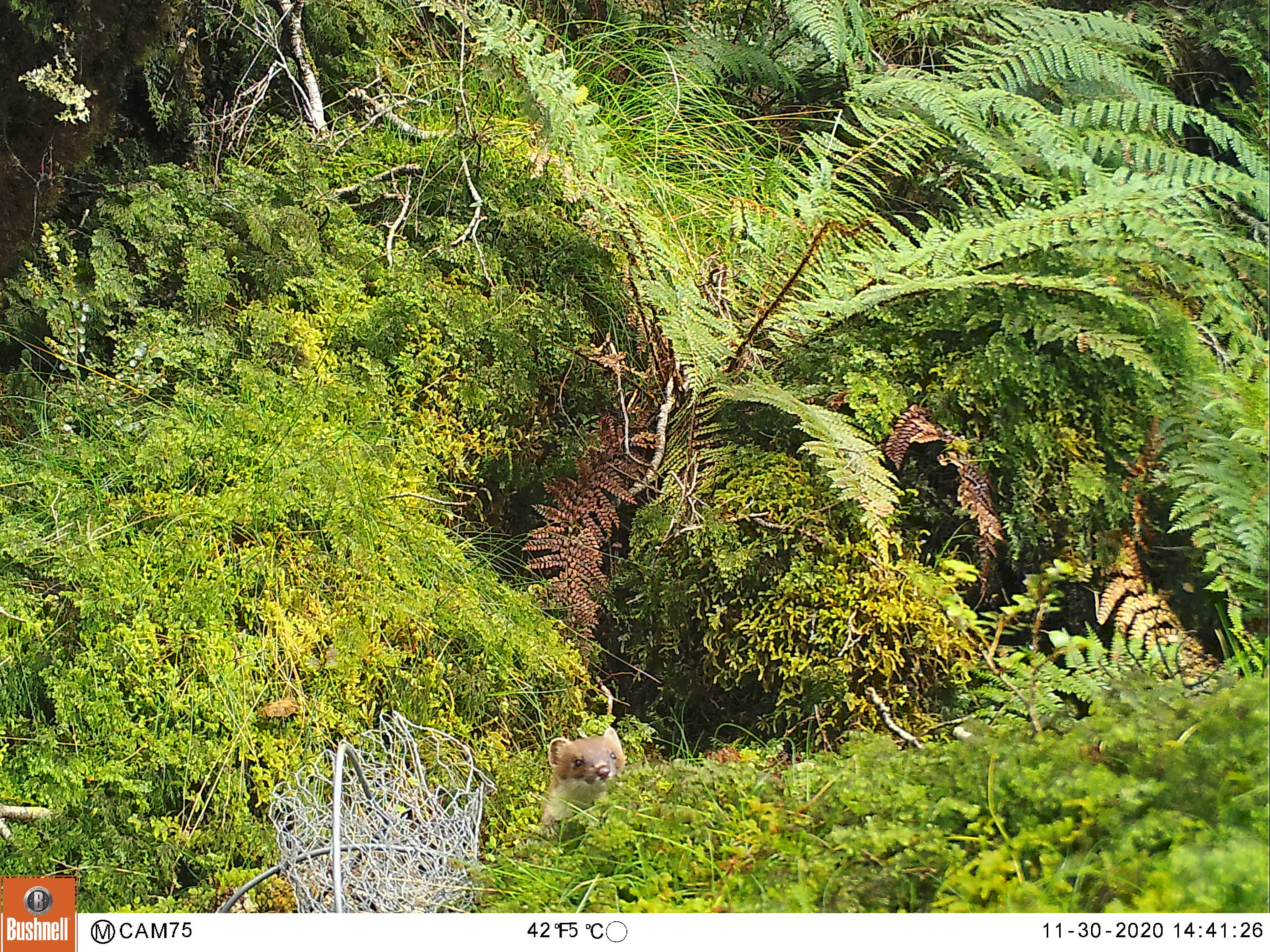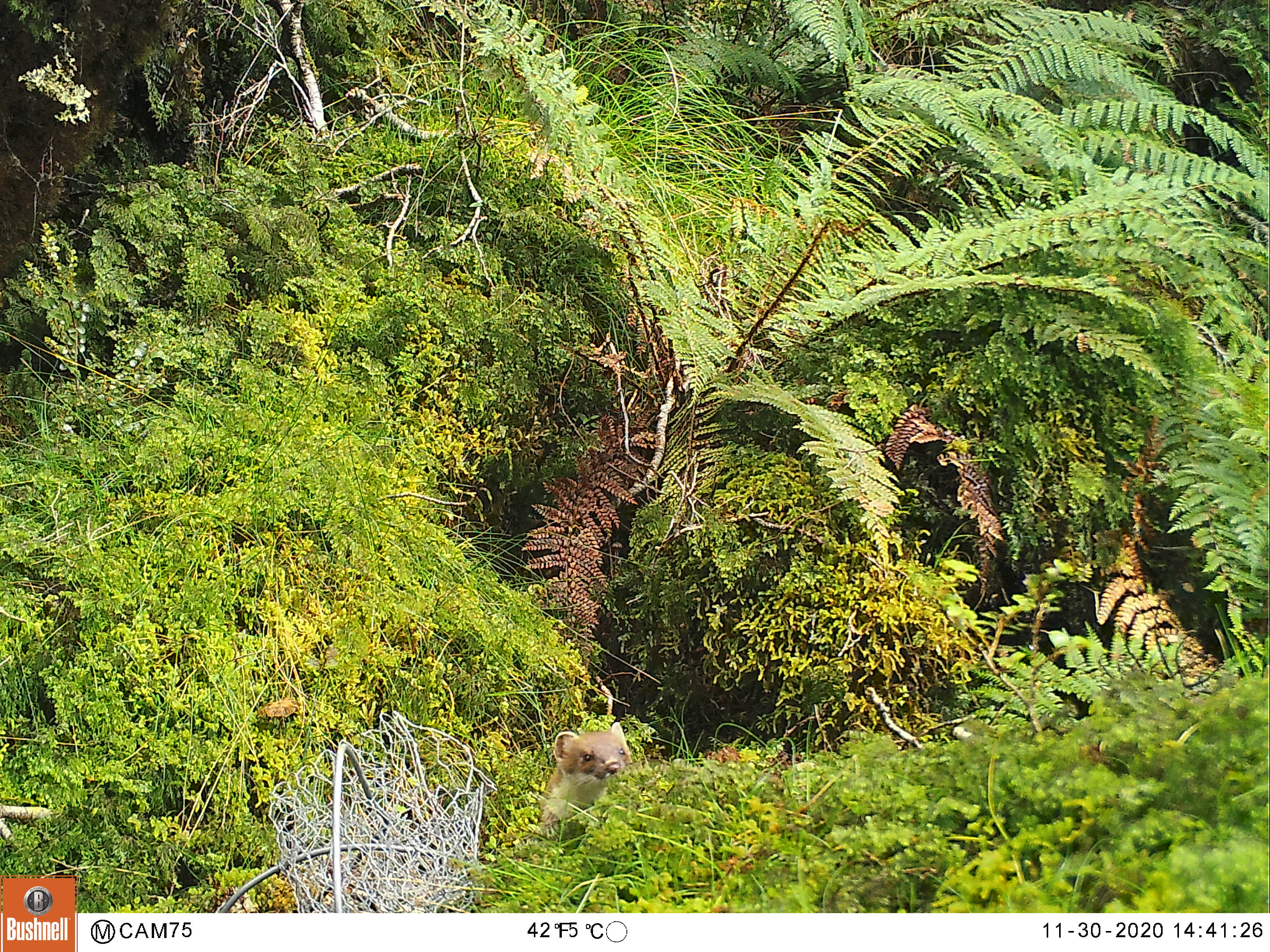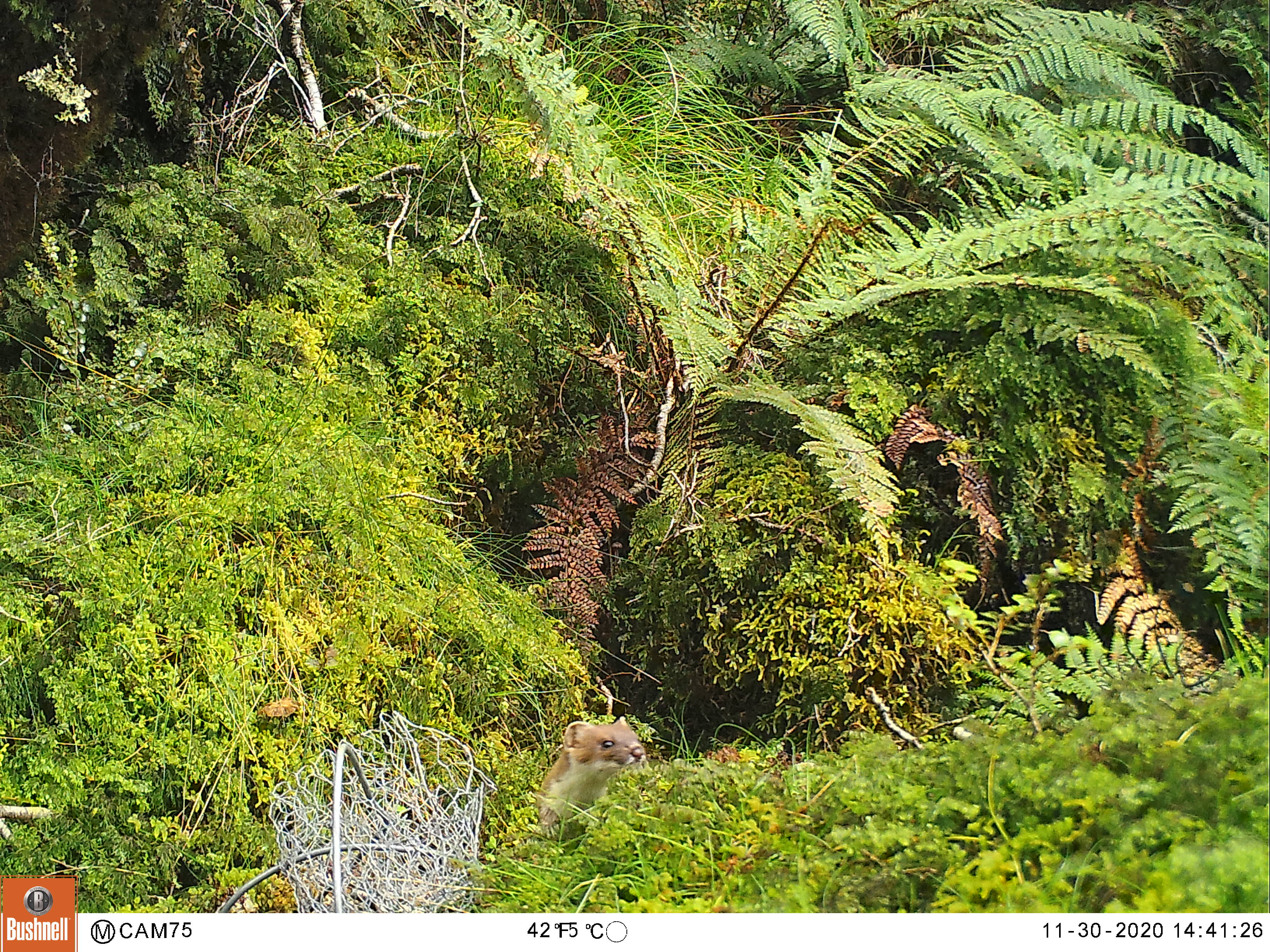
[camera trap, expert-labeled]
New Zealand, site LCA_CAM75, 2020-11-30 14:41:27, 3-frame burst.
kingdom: Animalia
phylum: Chordata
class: Mammalia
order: Carnivora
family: Mustelidae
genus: Mustela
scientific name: Mustela erminea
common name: stoat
Stoat (Mustela erminea).